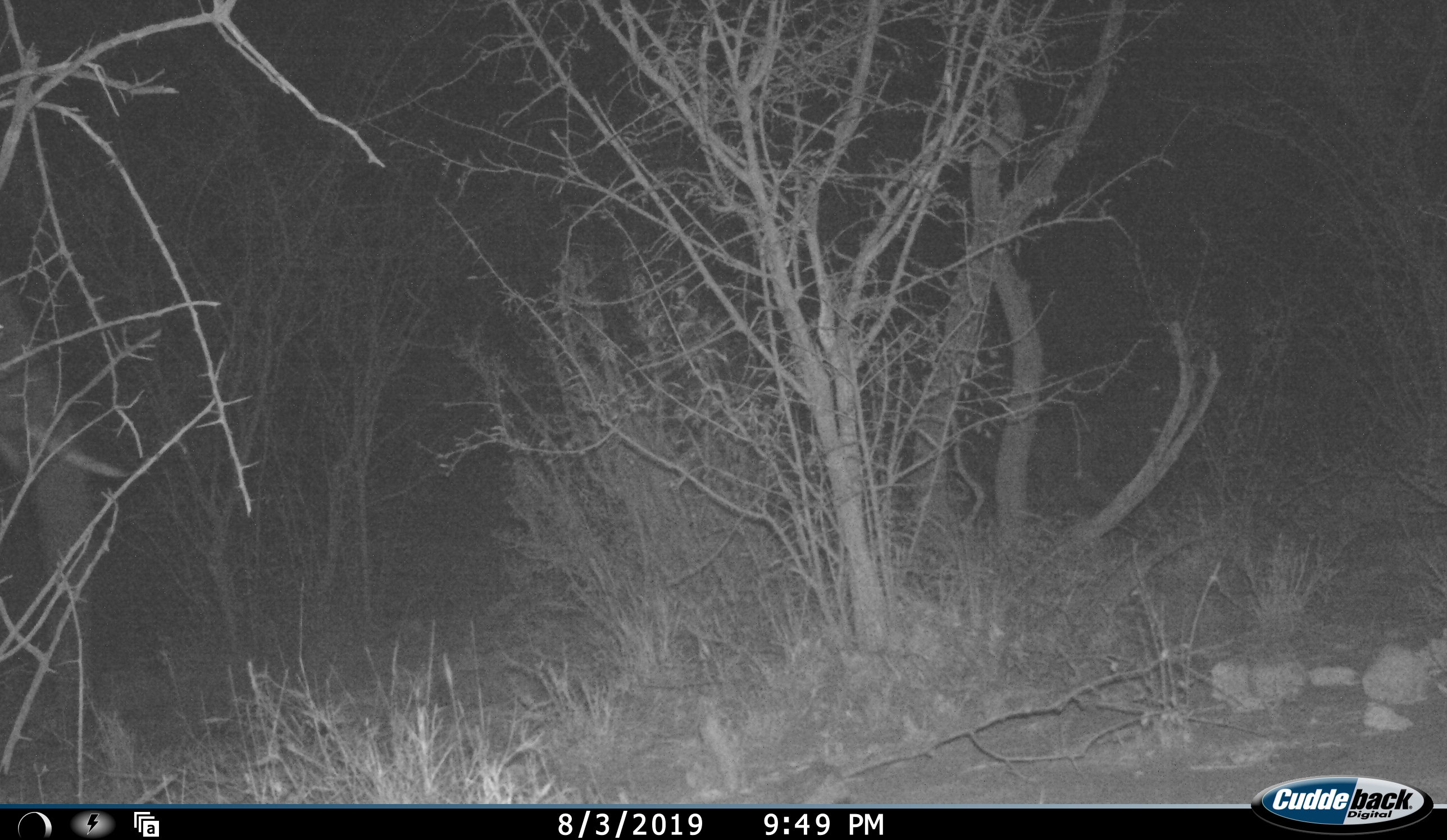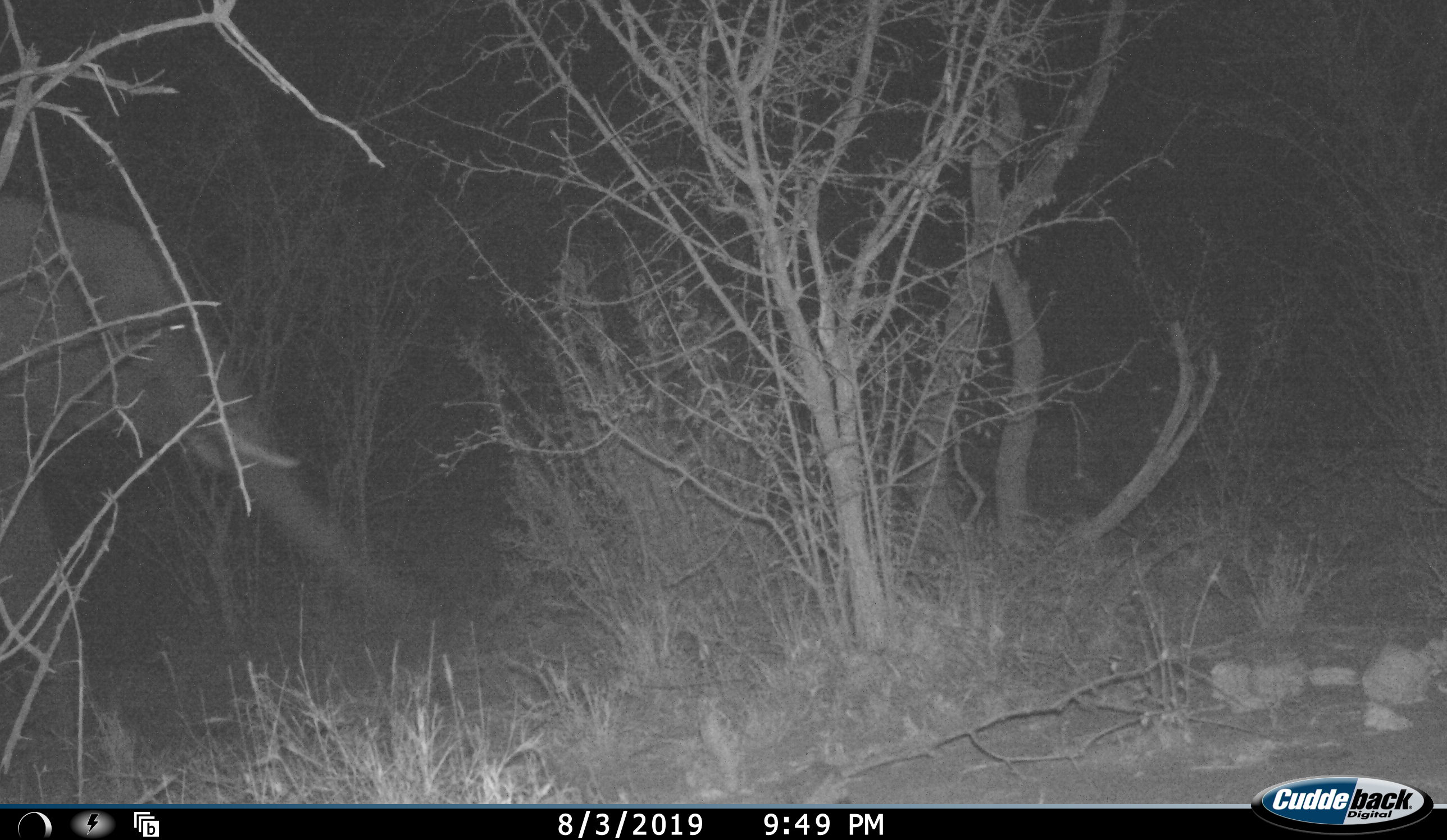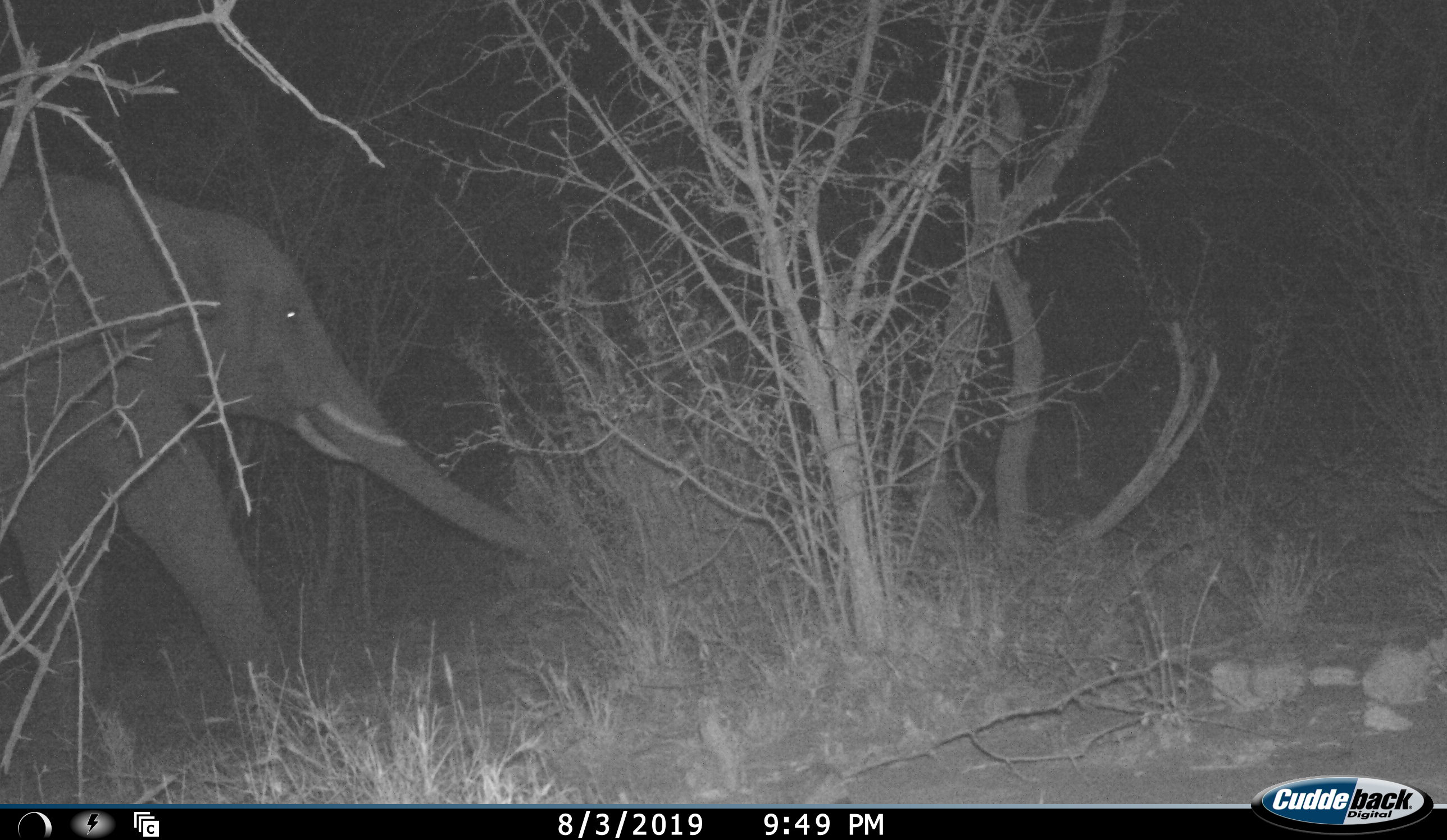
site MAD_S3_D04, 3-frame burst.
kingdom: Animalia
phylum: Chordata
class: Mammalia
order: Proboscidea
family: Elephantidae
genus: Loxodonta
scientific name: Loxodonta africana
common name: african bush elephant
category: elephant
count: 1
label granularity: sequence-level